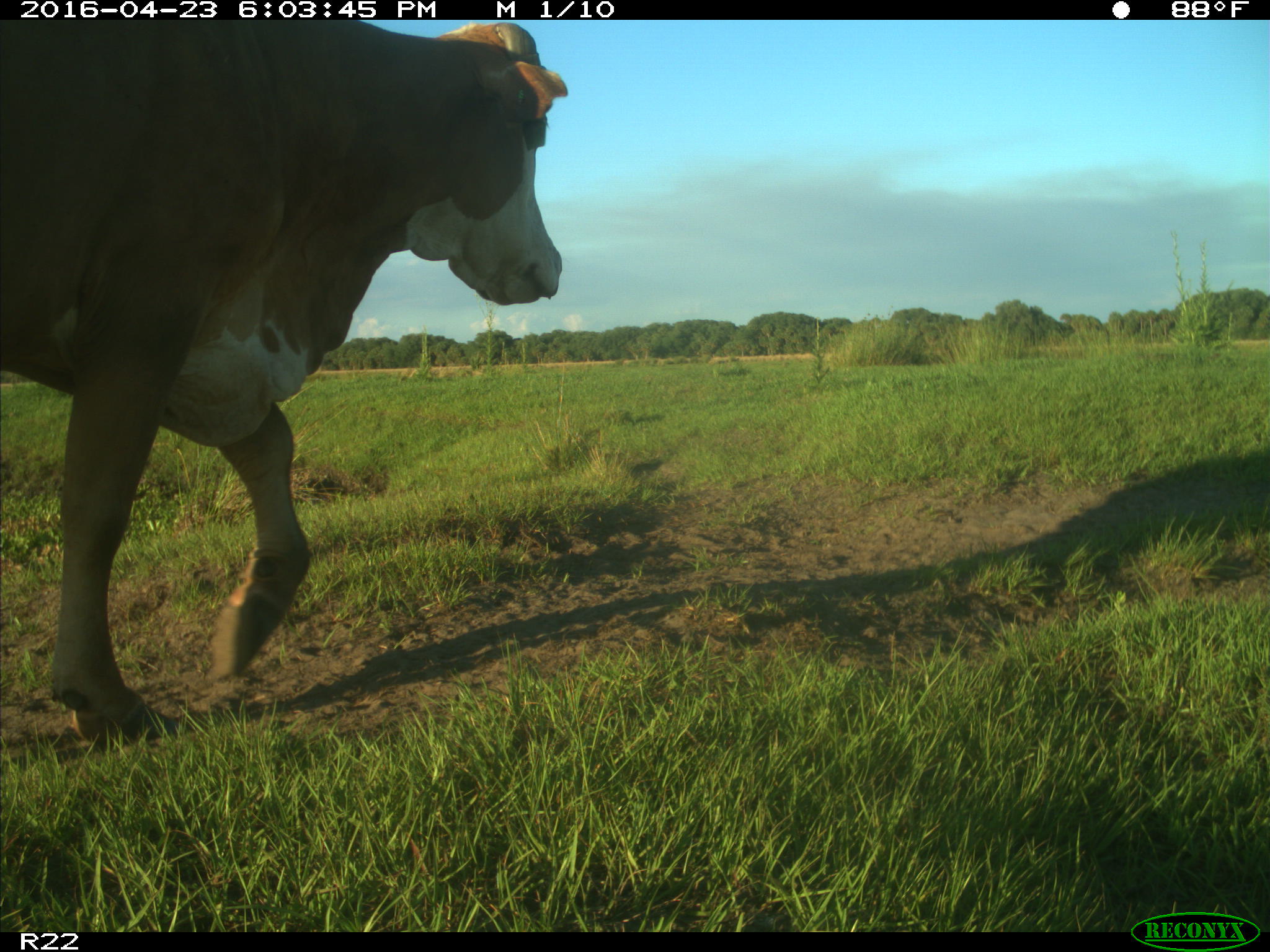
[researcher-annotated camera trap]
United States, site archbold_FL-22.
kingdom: Animalia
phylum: Chordata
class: Mammalia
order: Artiodactyla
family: Bovidae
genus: Bos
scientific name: Bos taurus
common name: domestic cow